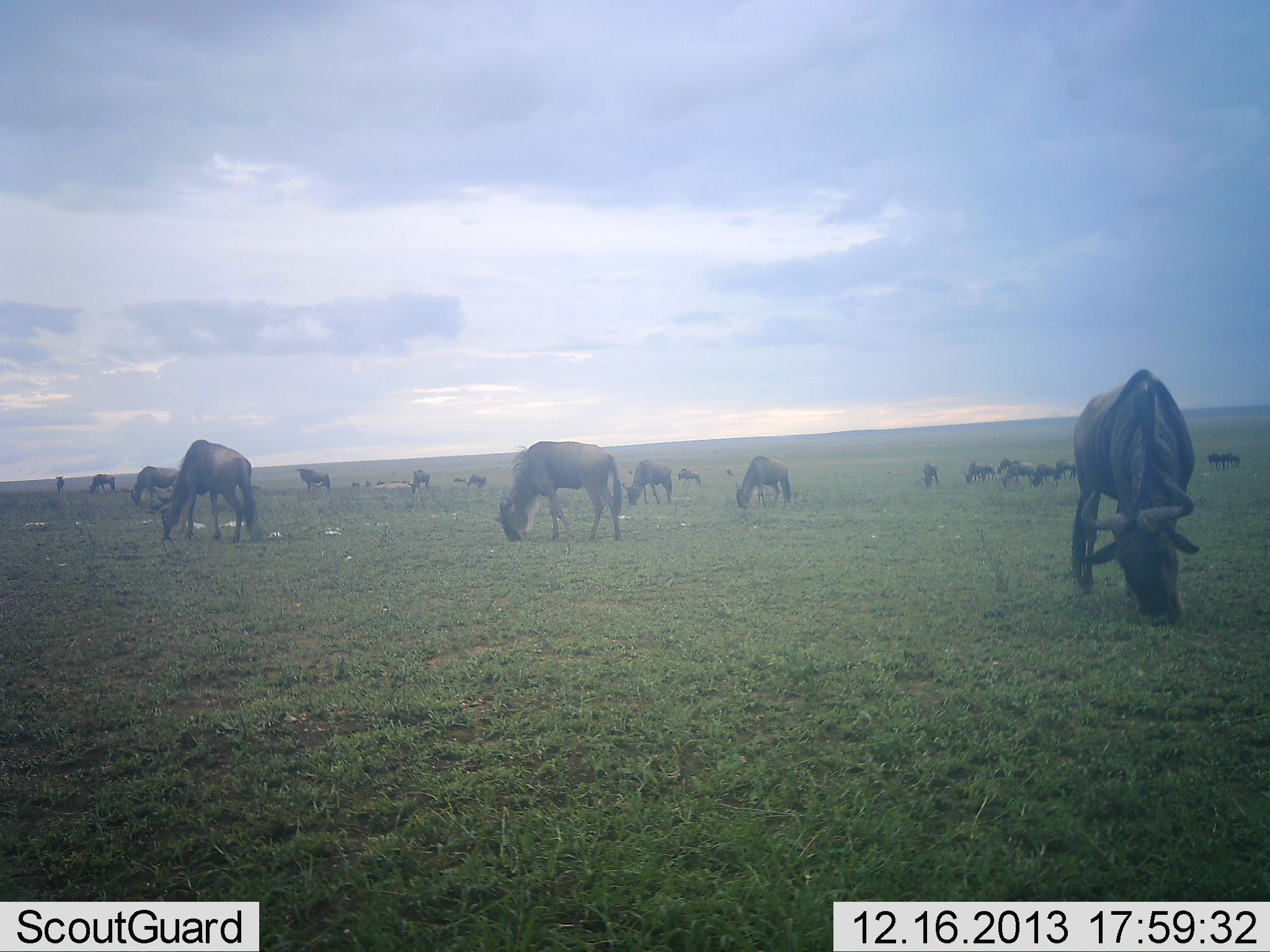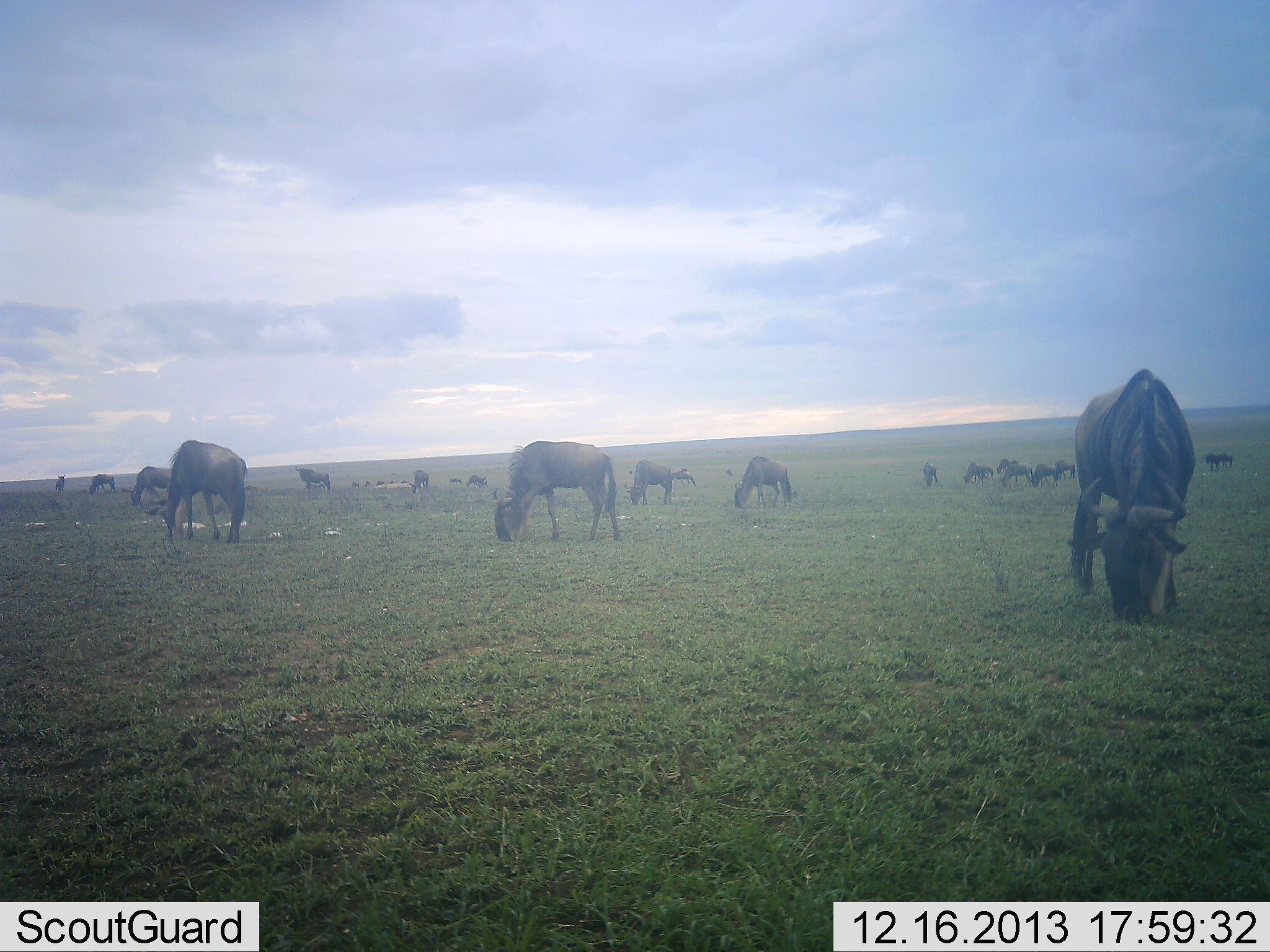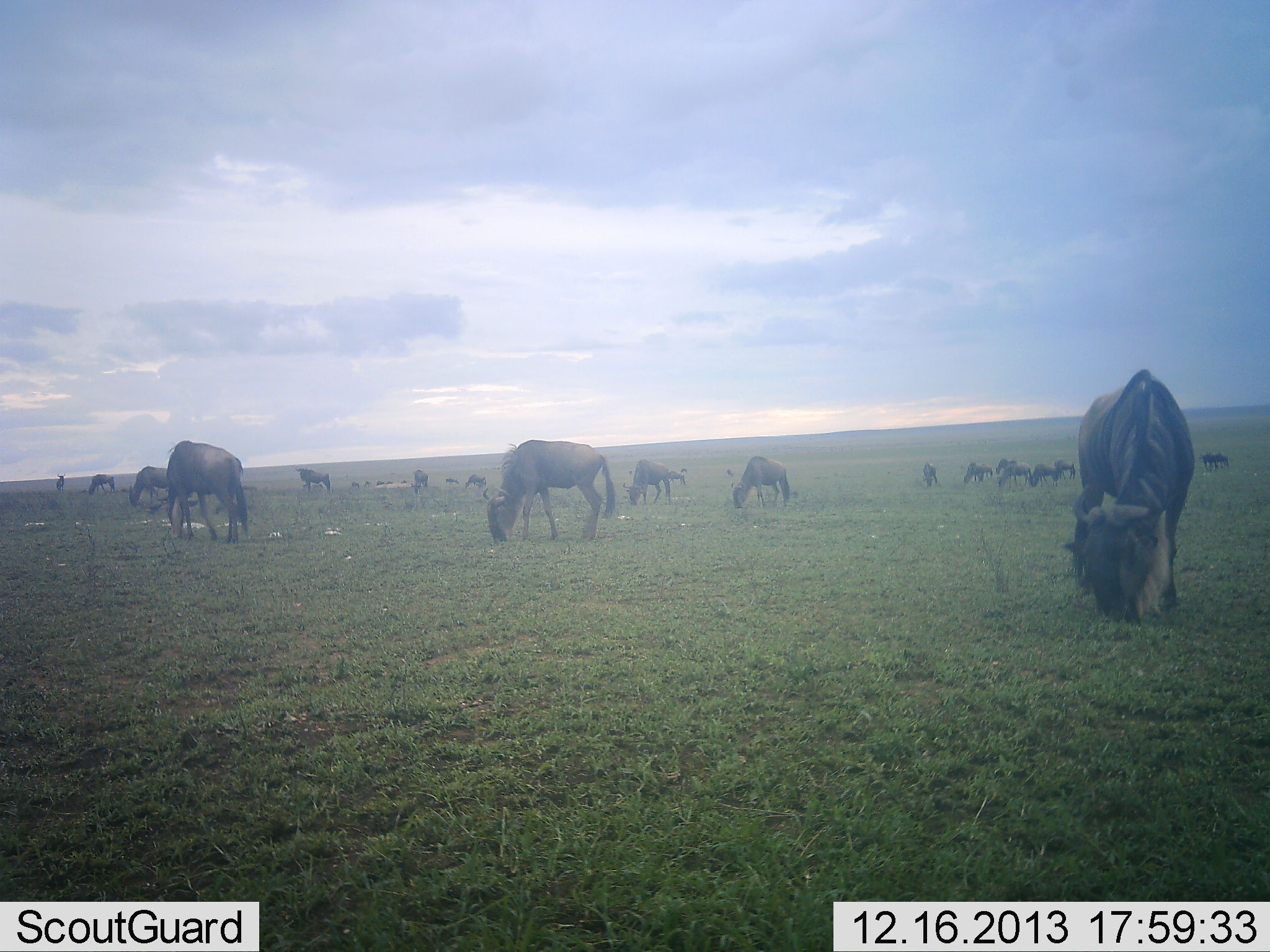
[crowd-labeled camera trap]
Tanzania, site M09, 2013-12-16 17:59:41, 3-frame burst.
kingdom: Animalia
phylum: Chordata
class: Mammalia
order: Artiodactyla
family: Bovidae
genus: Connochaetes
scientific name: Connochaetes taurinus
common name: blue wildebeest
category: wildebeest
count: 11-50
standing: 40%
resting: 0%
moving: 30%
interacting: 0%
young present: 0%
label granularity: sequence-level